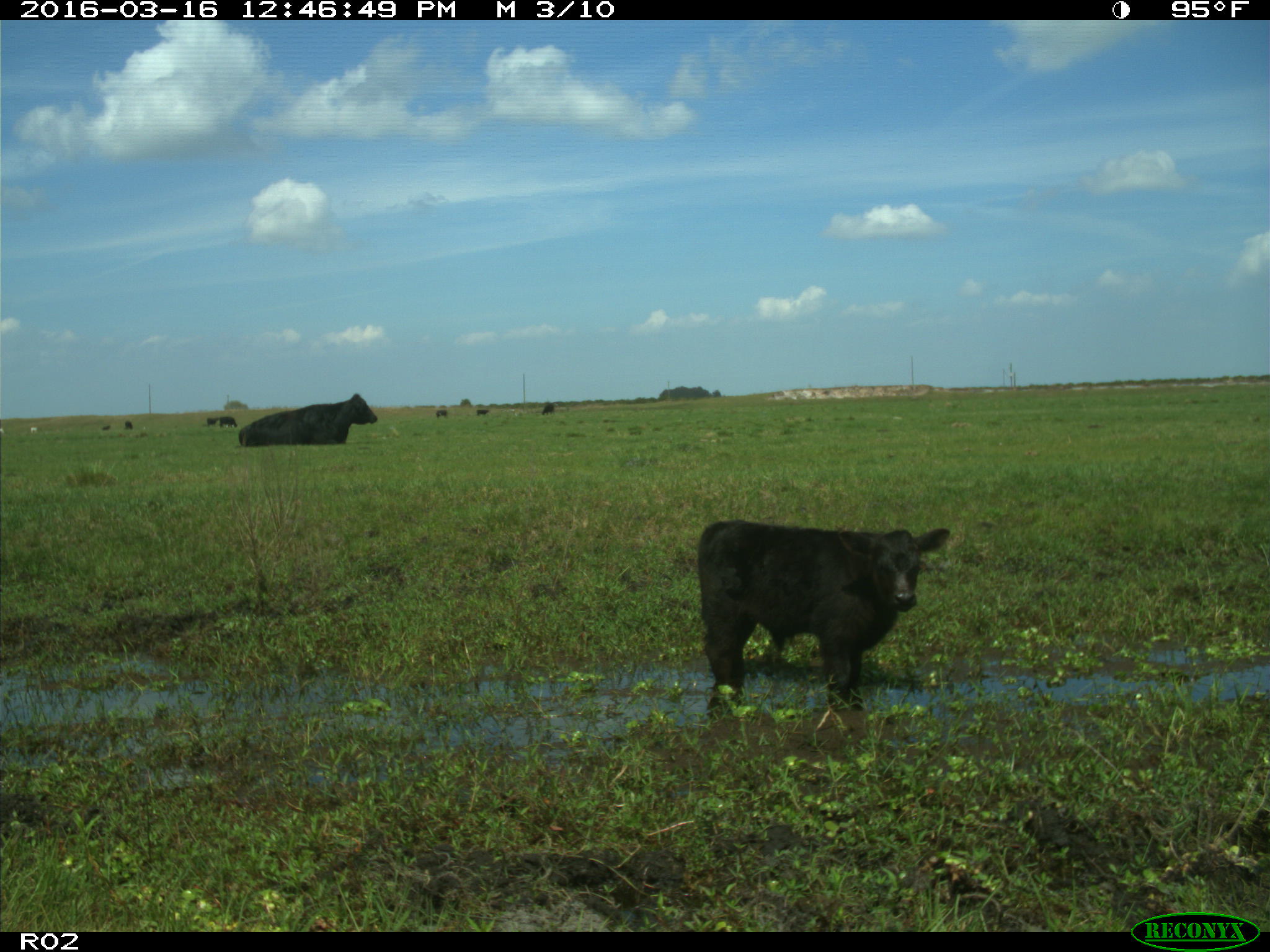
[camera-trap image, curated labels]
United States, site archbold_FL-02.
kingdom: Animalia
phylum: Chordata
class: Mammalia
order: Artiodactyla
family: Bovidae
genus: Bos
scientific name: Bos taurus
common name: domestic cow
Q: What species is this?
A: Bos taurus (domestic cow).